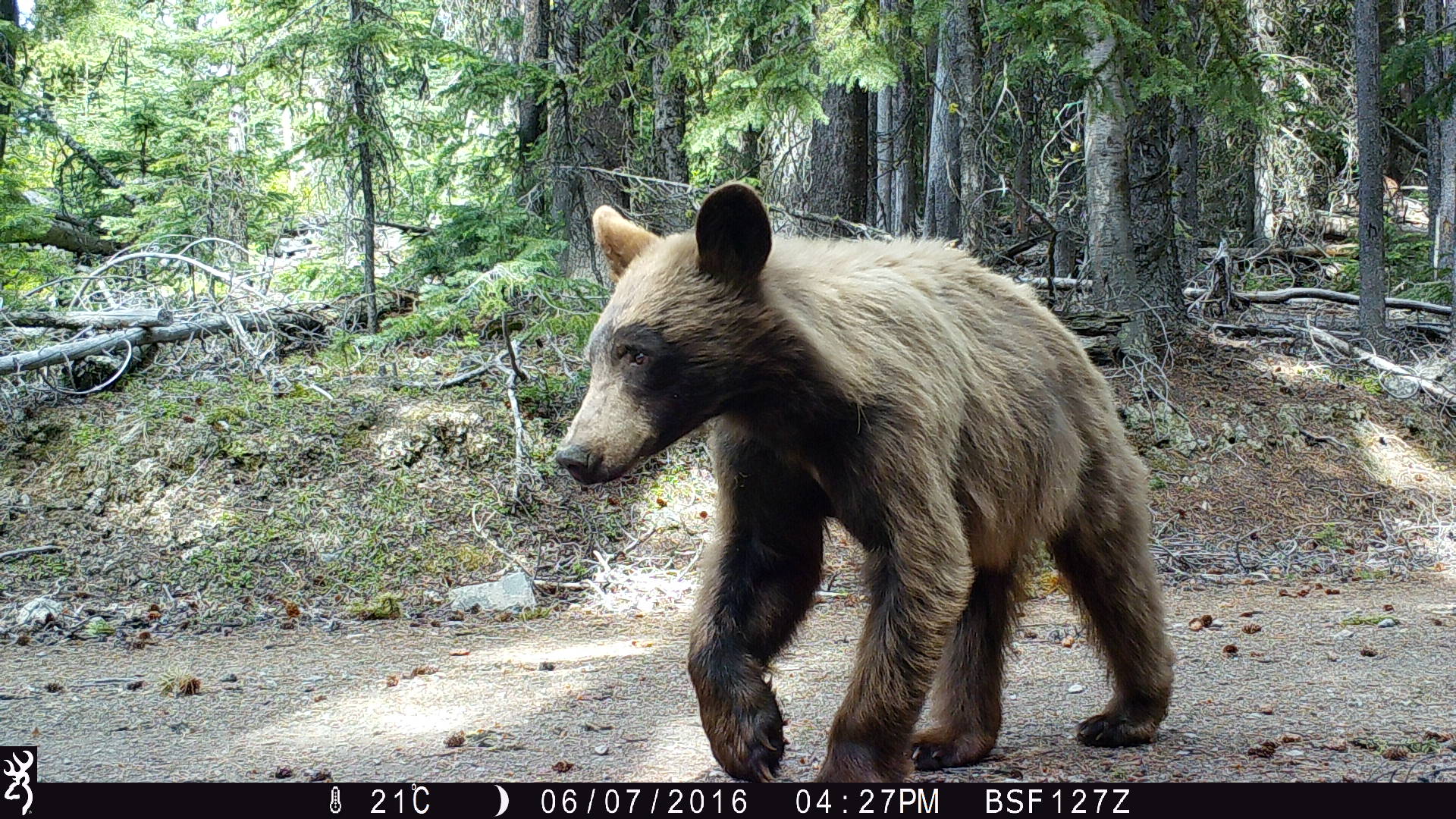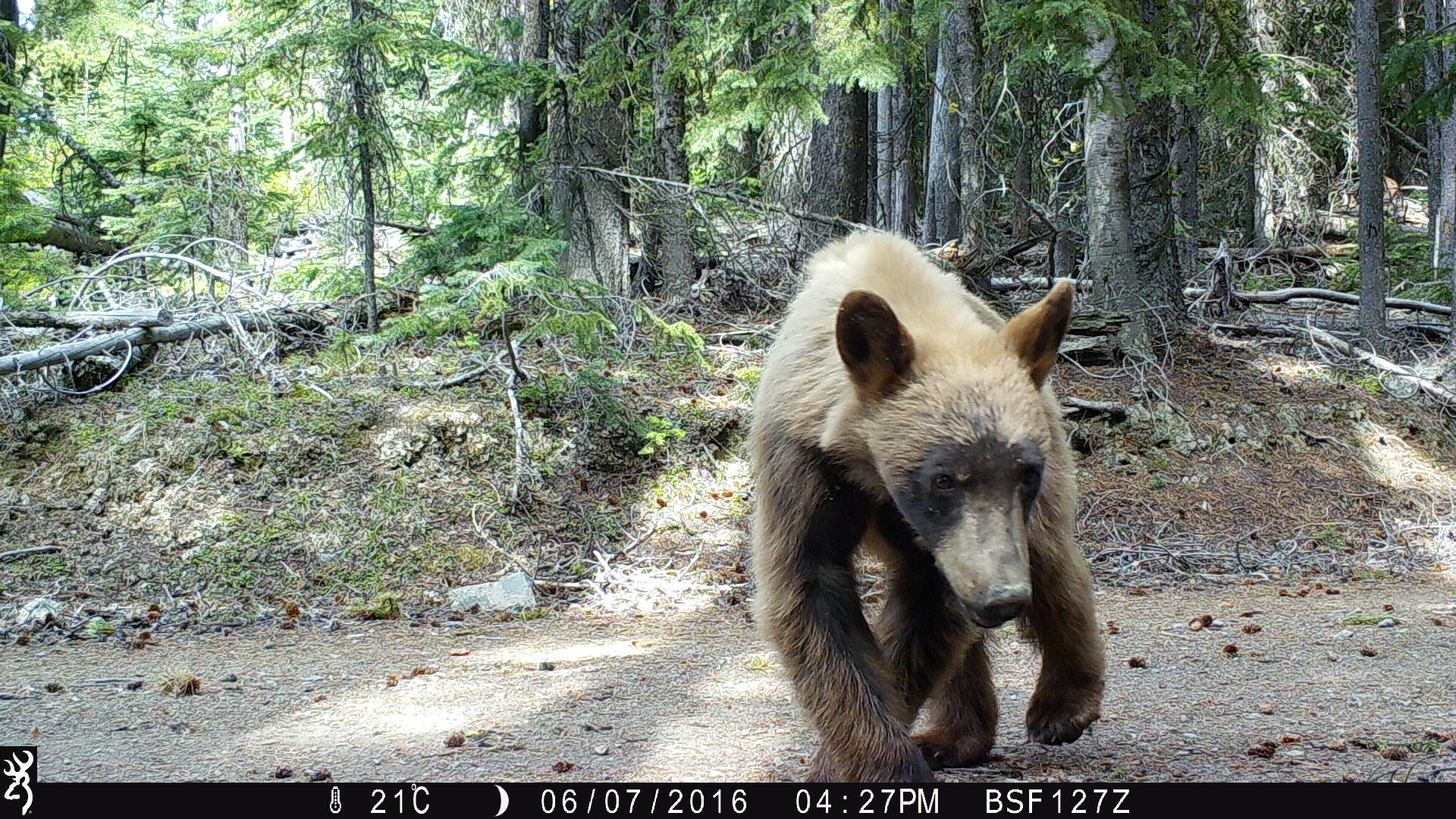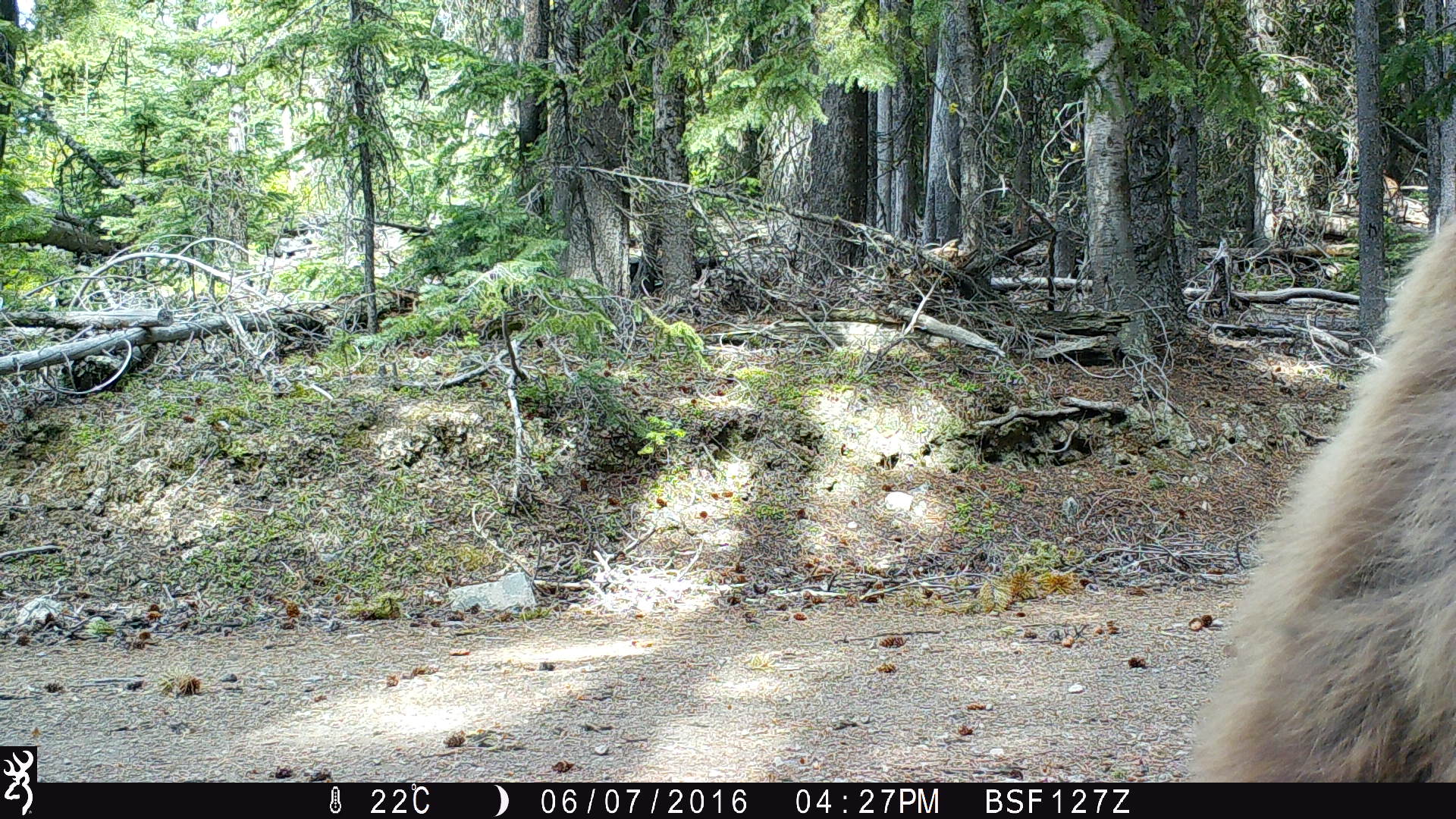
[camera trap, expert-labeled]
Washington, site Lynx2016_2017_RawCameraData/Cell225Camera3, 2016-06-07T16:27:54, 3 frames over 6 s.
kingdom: Animalia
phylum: Chordata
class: Mammalia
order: Carnivora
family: Ursidae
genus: Ursus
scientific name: Ursus americanus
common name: american black bear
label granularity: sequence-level